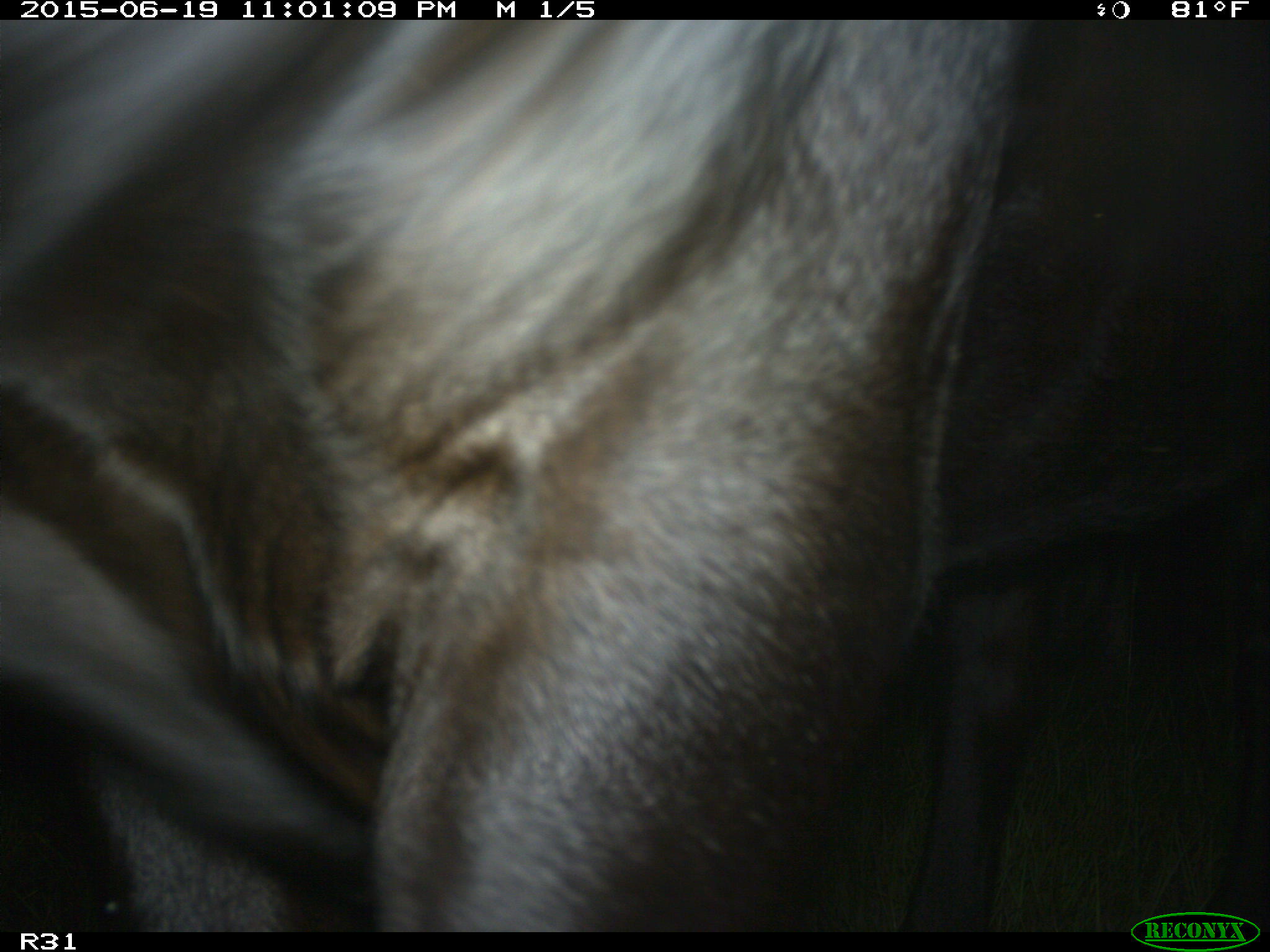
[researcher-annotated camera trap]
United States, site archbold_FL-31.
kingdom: Animalia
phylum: Chordata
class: Mammalia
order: Artiodactyla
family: Bovidae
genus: Bos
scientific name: Bos taurus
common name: domestic cow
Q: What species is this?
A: Bos taurus (domestic cow).